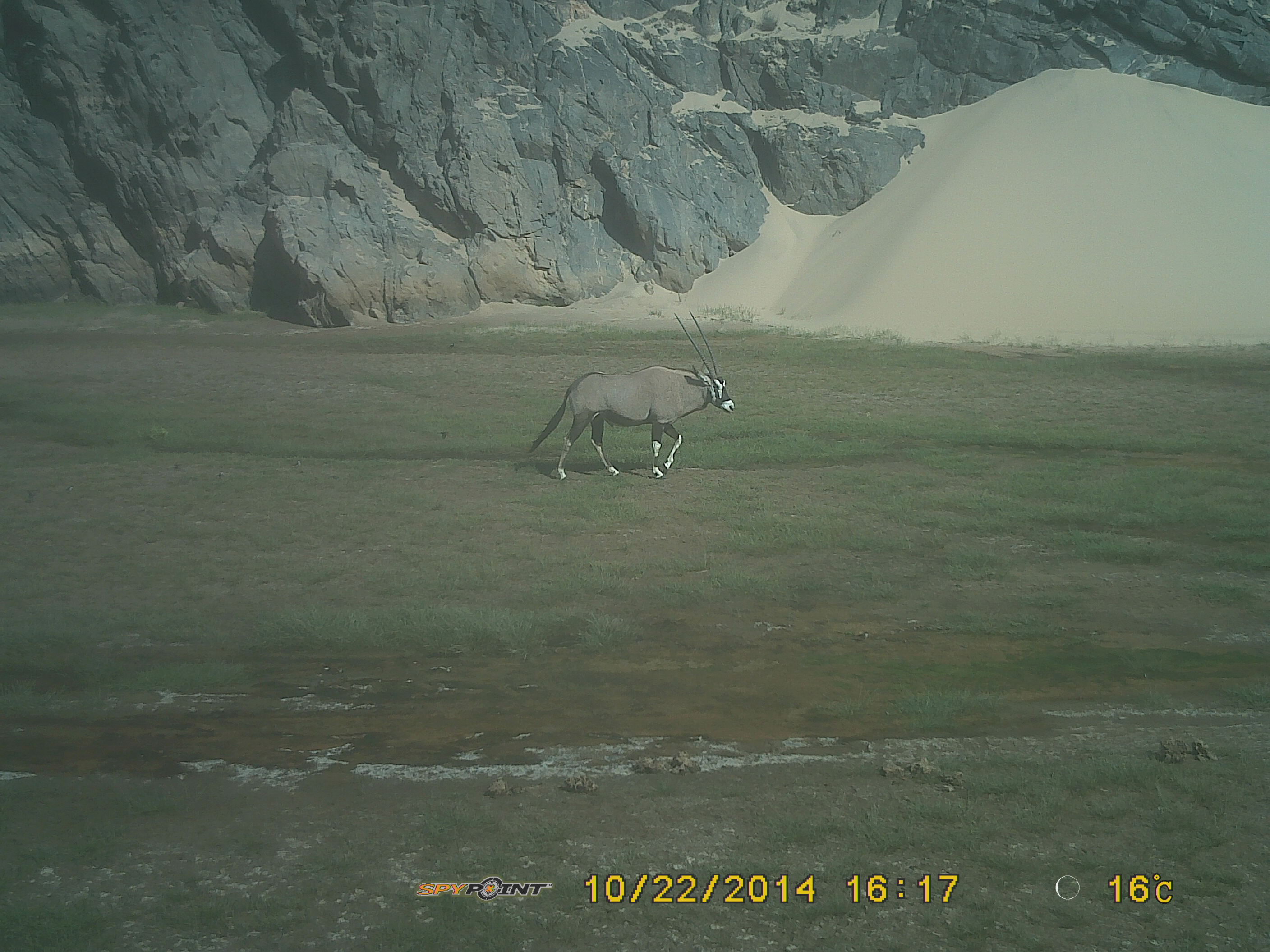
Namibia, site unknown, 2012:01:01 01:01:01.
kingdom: Animalia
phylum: Chordata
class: Mammalia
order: Artiodactyla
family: Bovidae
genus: Oryx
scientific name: Oryx gazella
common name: gemsbok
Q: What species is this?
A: Oryx gazella (gemsbok).